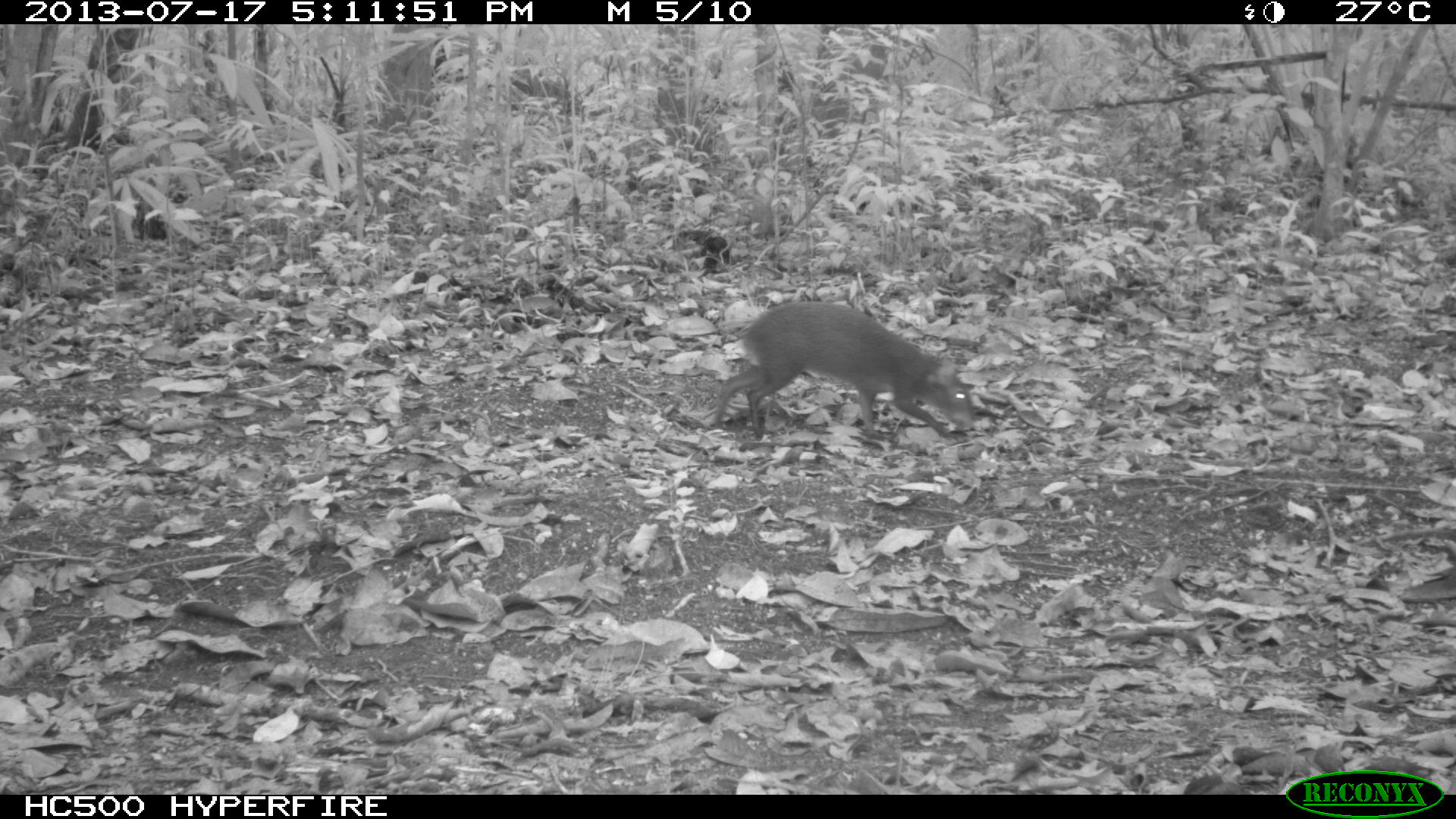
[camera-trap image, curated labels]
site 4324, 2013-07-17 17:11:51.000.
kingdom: Animalia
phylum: Chordata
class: Mammalia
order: Rodentia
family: Dasyproctidae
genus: Dasyprocta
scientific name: Dasyprocta punctata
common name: central american agouti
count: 1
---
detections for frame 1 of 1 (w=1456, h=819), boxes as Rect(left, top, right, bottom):
dasyprocta punctata: Rect(712, 300, 975, 439)